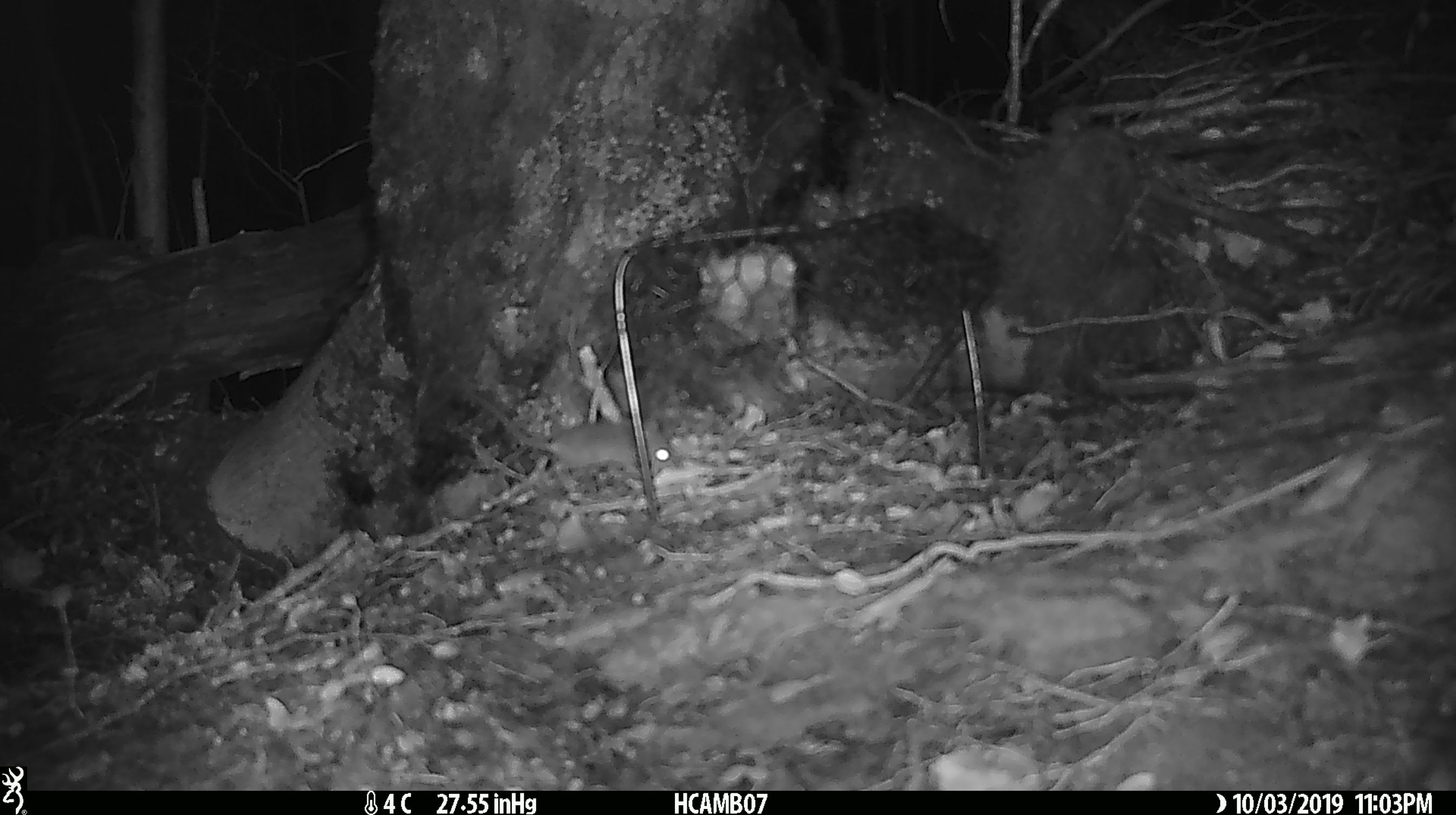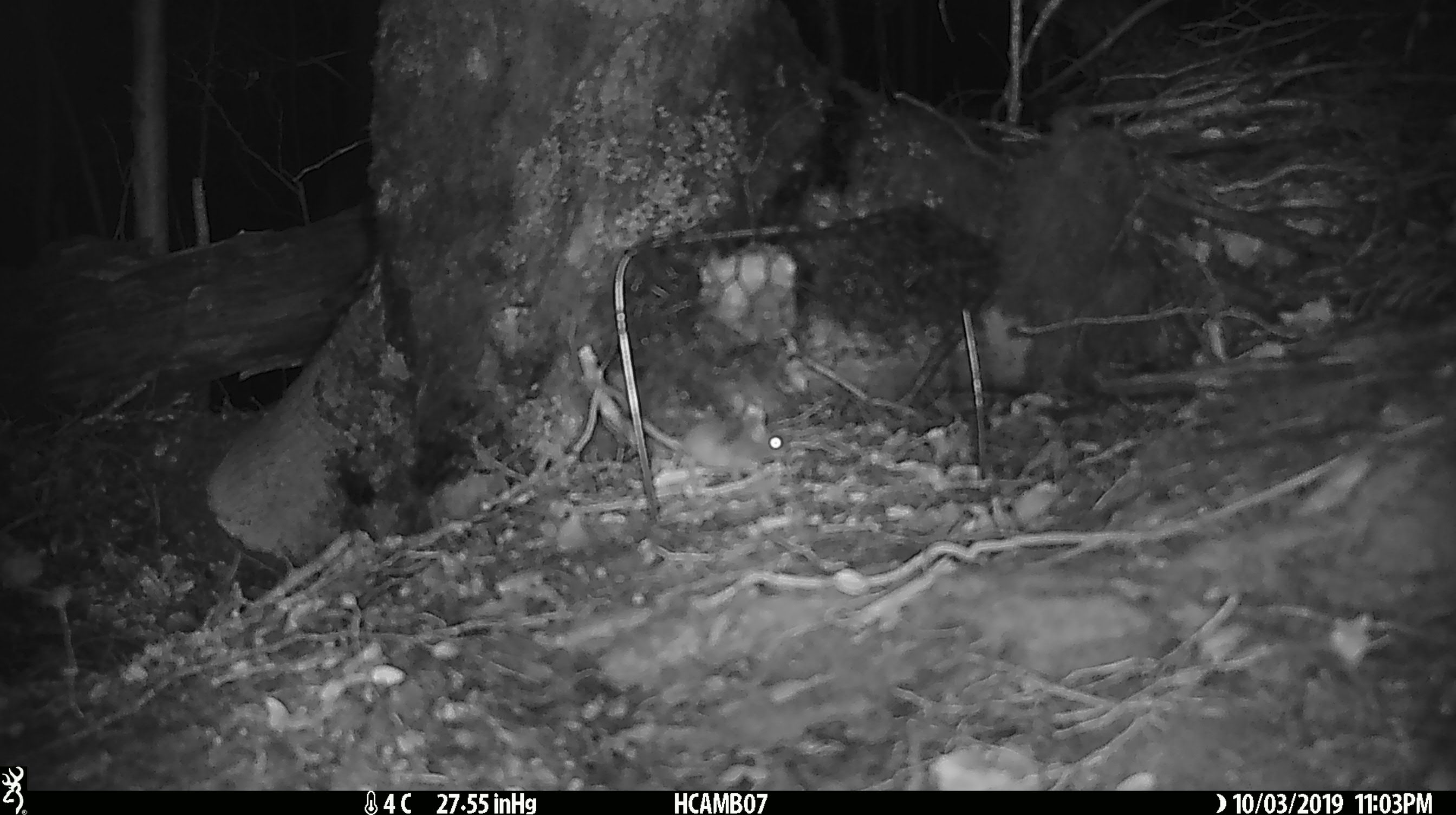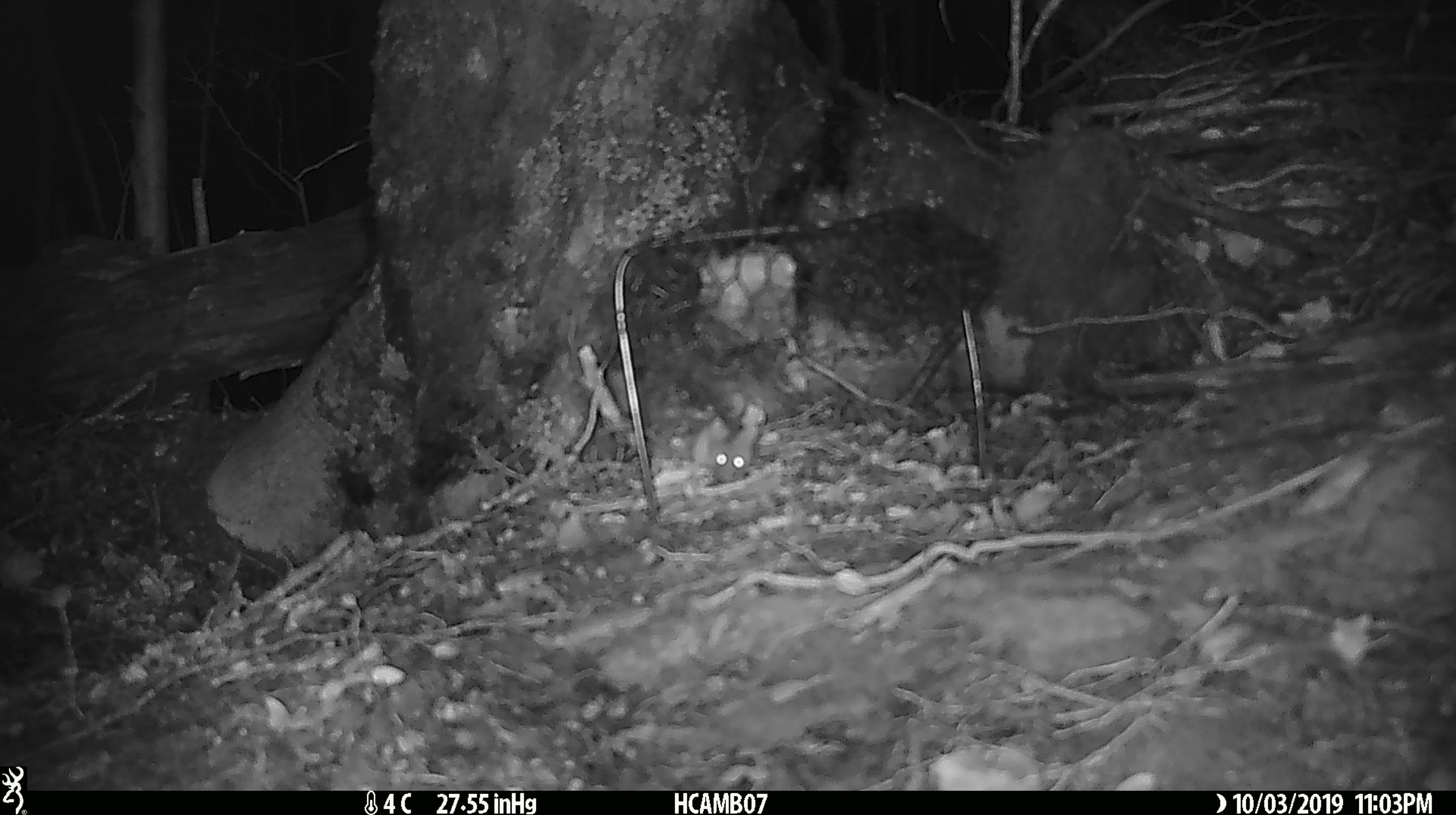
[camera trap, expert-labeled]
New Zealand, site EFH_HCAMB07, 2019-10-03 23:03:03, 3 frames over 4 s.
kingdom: Animalia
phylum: Chordata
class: Mammalia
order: Rodentia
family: Muridae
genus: Mus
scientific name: Mus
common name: mouse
Mouse (Mus).